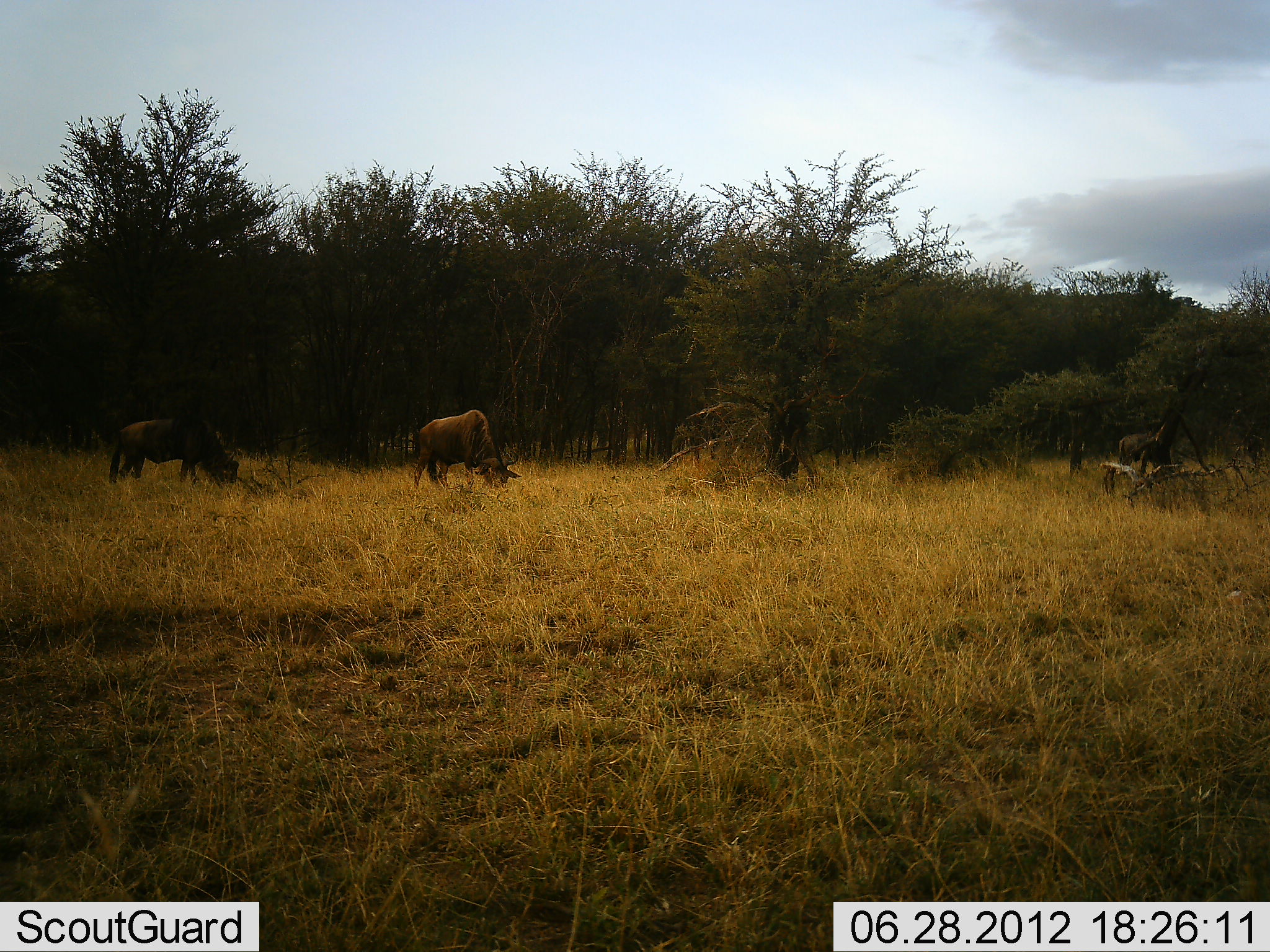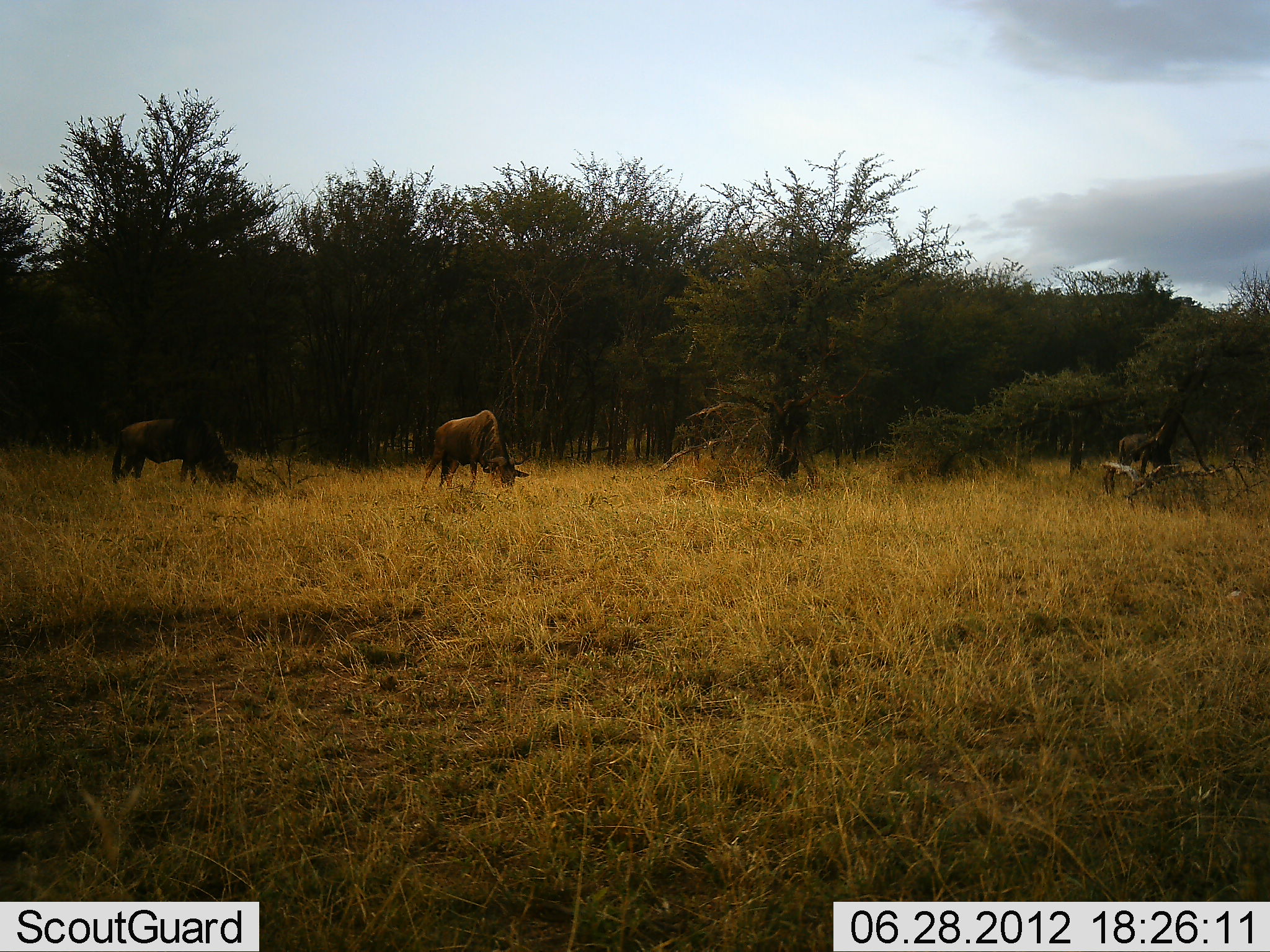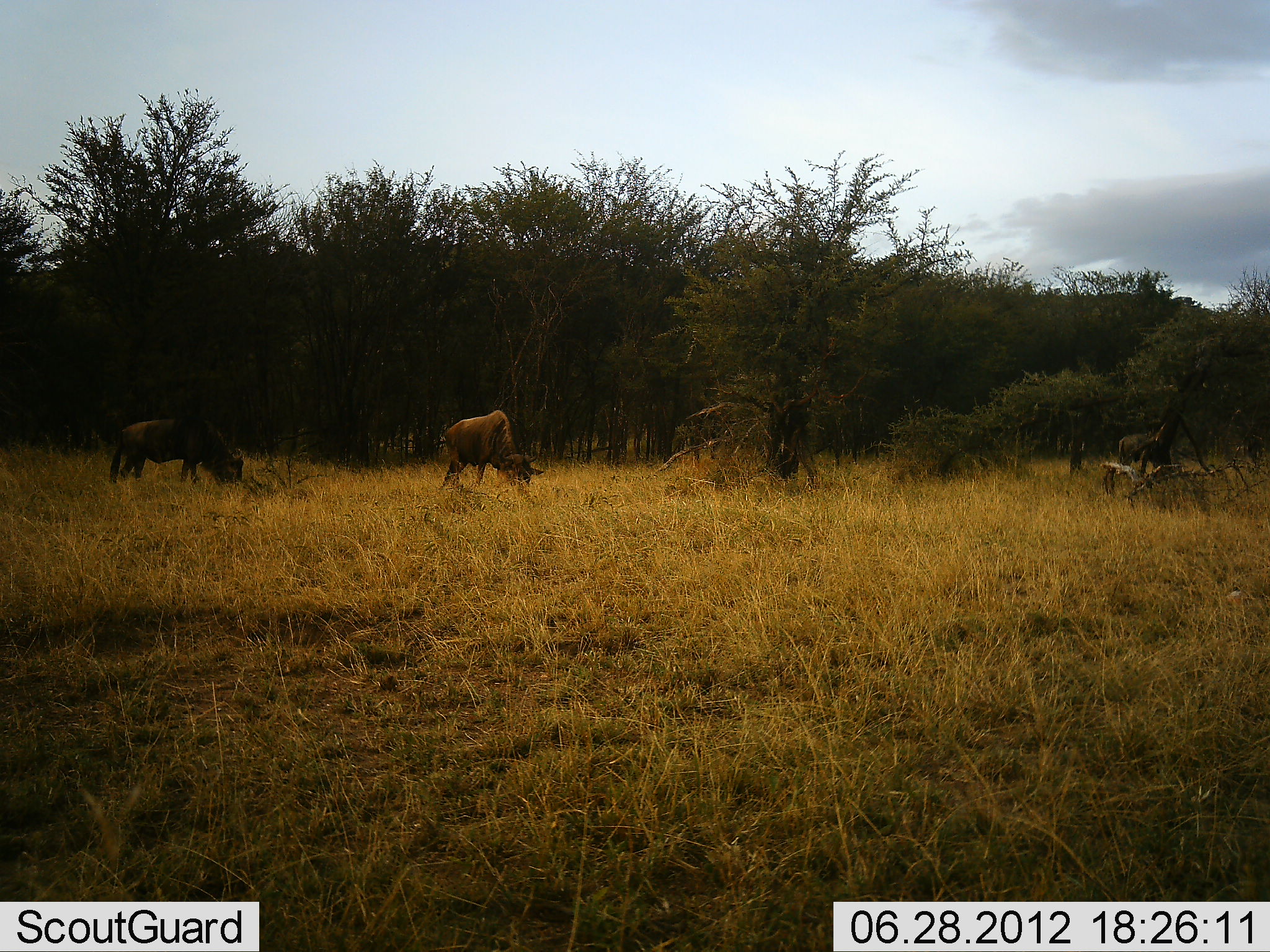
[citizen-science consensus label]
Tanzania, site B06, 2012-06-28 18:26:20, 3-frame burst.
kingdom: Animalia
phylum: Chordata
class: Mammalia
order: Artiodactyla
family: Bovidae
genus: Connochaetes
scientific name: Connochaetes taurinus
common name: blue wildebeest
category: wildebeest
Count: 3.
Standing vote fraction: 40%.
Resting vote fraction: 0%.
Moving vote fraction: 30%.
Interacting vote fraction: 0%.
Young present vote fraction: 0%.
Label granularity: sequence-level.